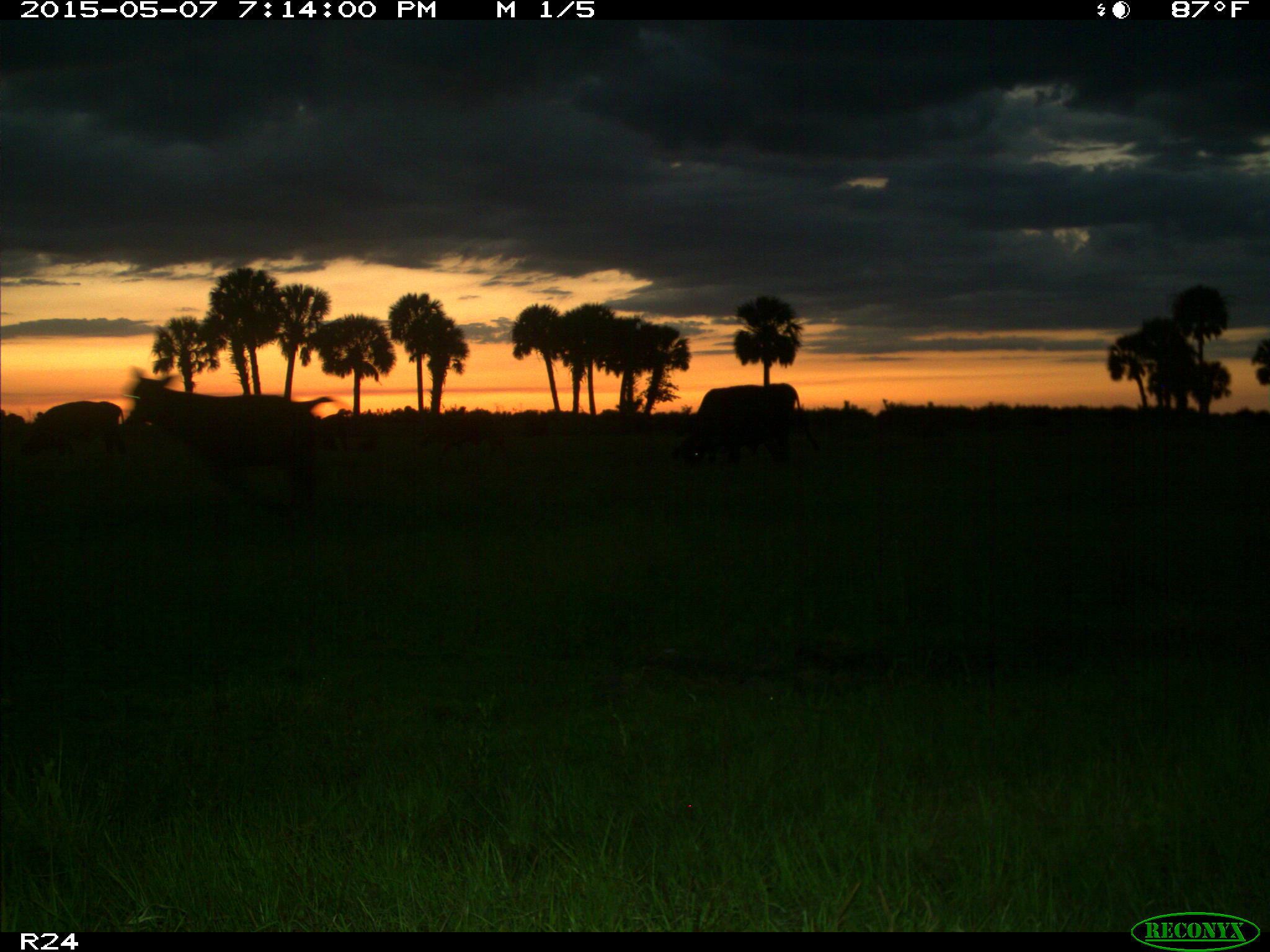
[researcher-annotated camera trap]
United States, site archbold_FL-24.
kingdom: Animalia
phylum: Chordata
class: Mammalia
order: Artiodactyla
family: Bovidae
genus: Bos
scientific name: Bos taurus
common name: domestic cow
Bos taurus (domestic cow).